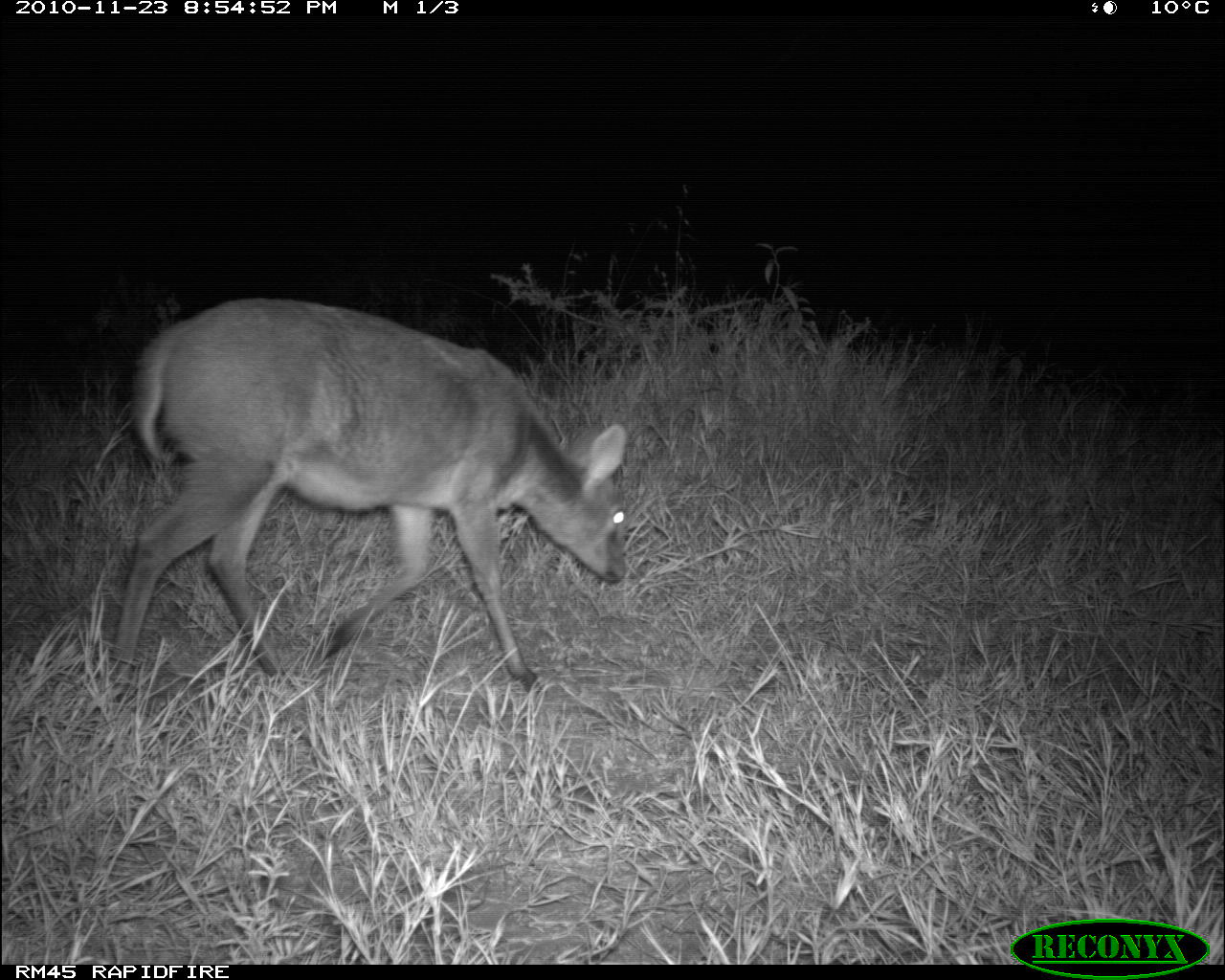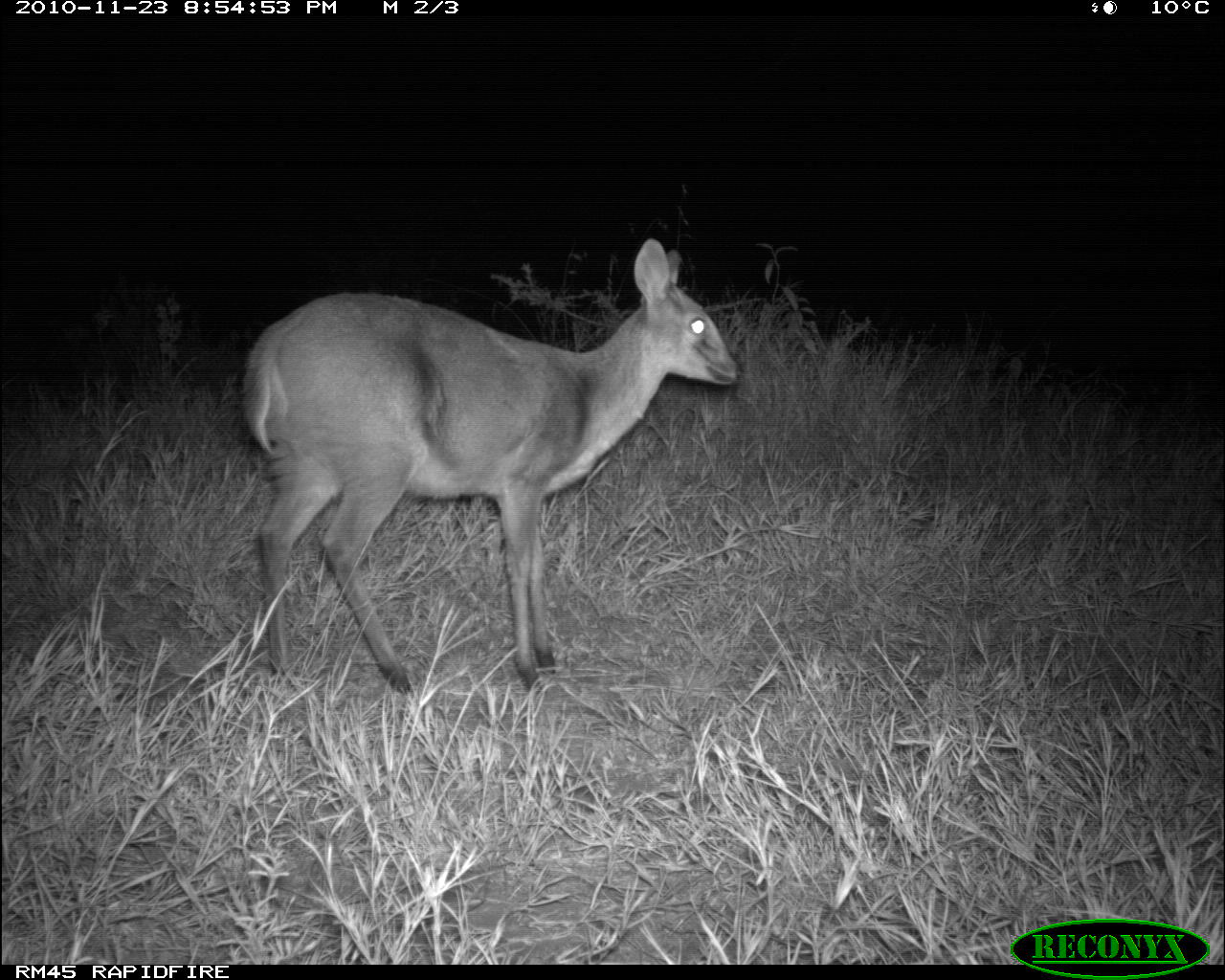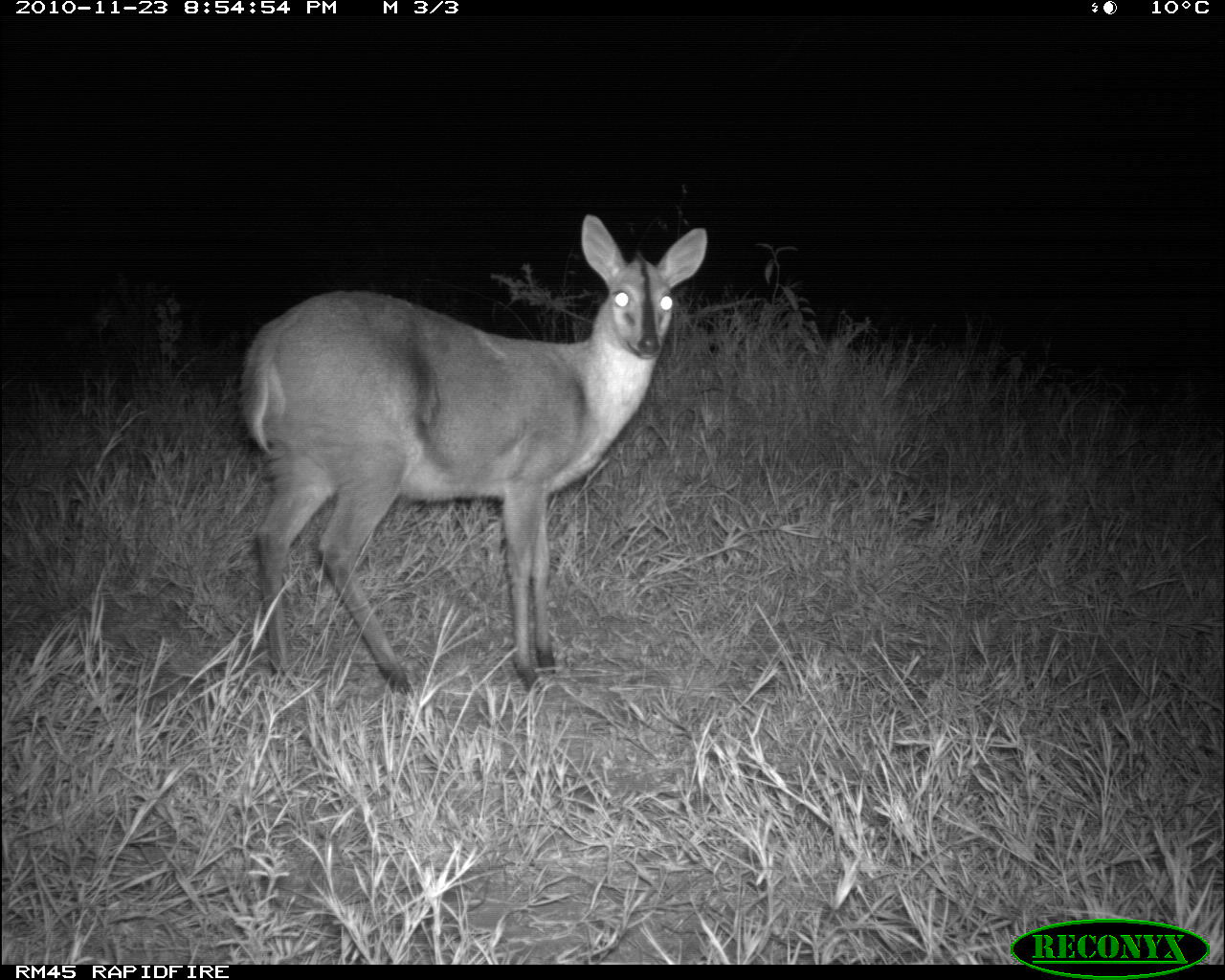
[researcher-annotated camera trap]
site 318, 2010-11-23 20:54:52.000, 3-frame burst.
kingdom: Animalia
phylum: Chordata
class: Mammalia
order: Artiodactyla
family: Bovidae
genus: Sylvicapra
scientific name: Sylvicapra grimmia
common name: bush duiker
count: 1